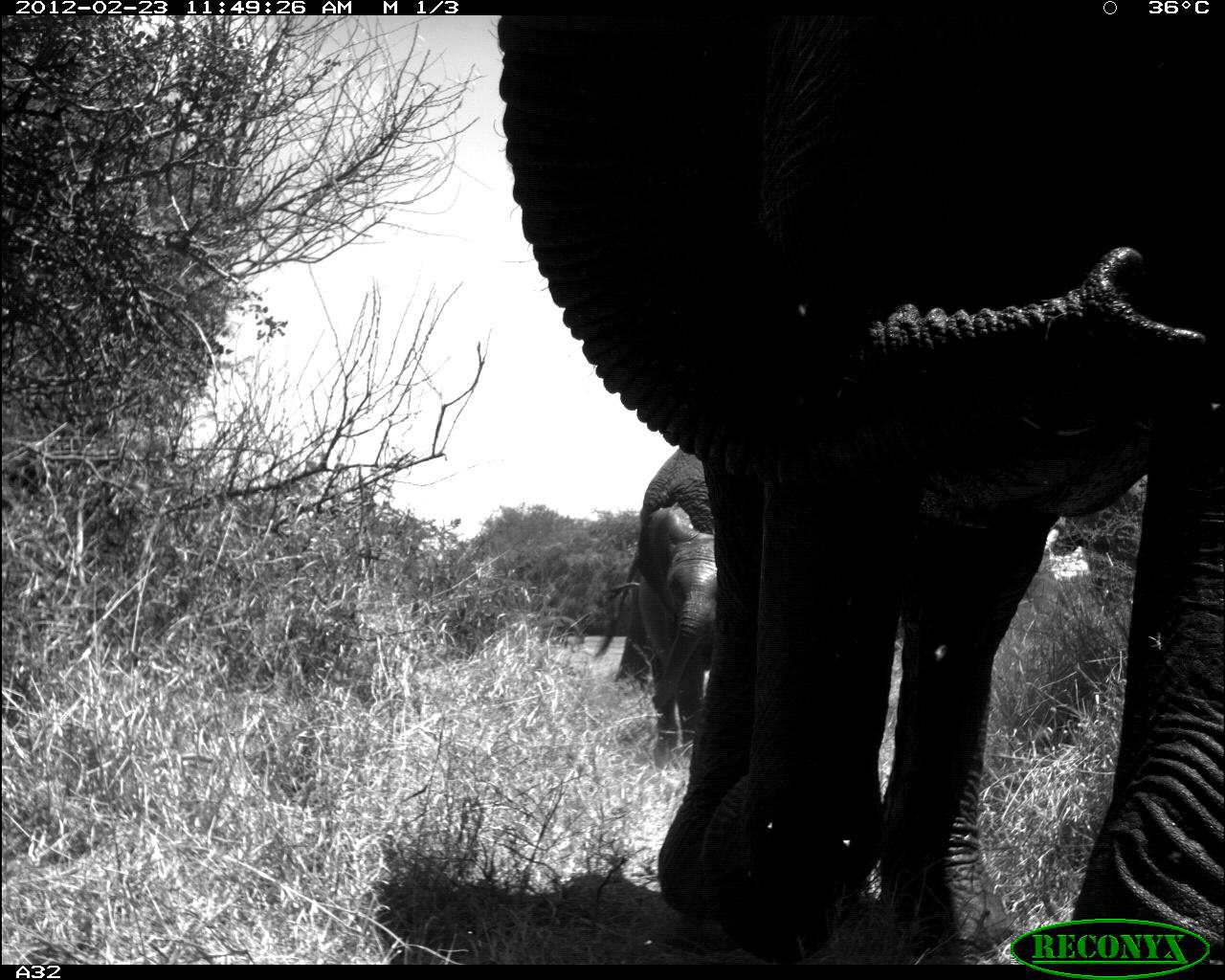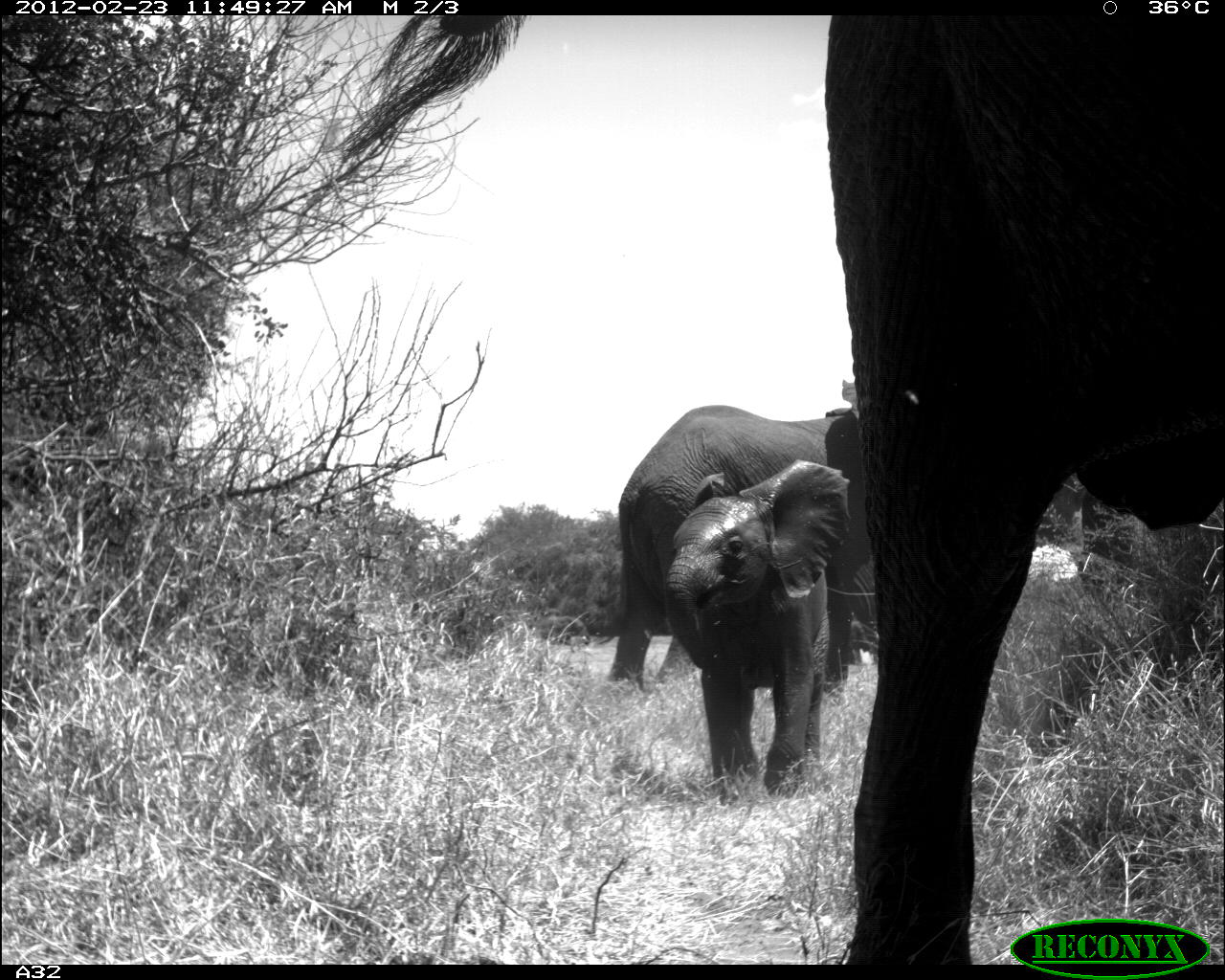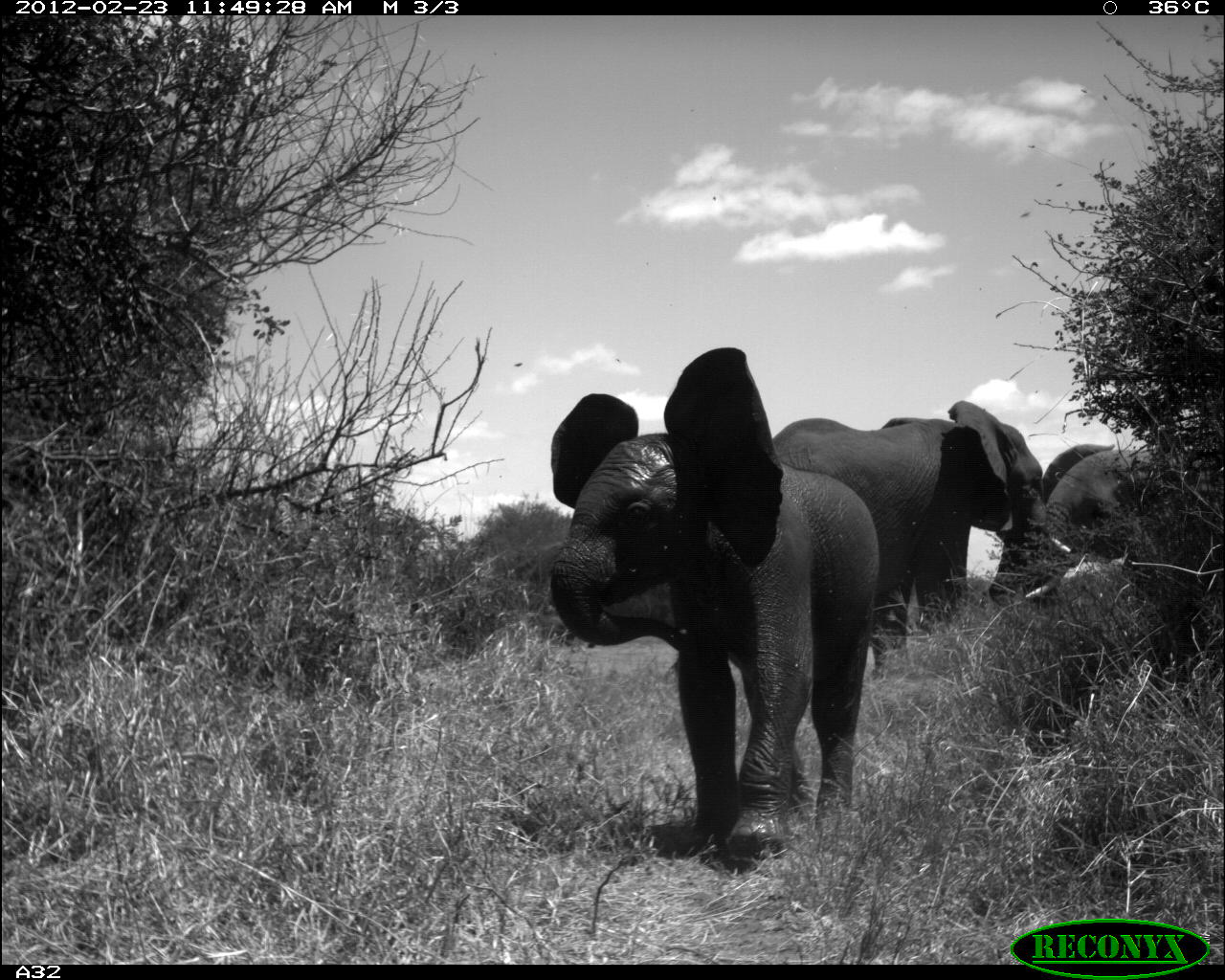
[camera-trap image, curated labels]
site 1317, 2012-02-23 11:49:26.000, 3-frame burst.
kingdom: Animalia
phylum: Chordata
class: Mammalia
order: Proboscidea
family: Elephantidae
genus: Loxodonta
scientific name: Loxodonta africana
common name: african bush elephant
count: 3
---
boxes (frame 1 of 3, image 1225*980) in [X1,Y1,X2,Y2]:
loxodonta africana: [498,13,1225,967]; [587,445,725,690]; [605,506,724,769]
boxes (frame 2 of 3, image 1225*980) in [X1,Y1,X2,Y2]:
loxodonta africana: [330,14,1225,963]; [664,460,872,806]; [607,405,864,683]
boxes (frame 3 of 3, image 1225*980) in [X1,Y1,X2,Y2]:
loxodonta africana: [551,347,880,873]; [772,399,1051,678]; [986,445,1159,608]